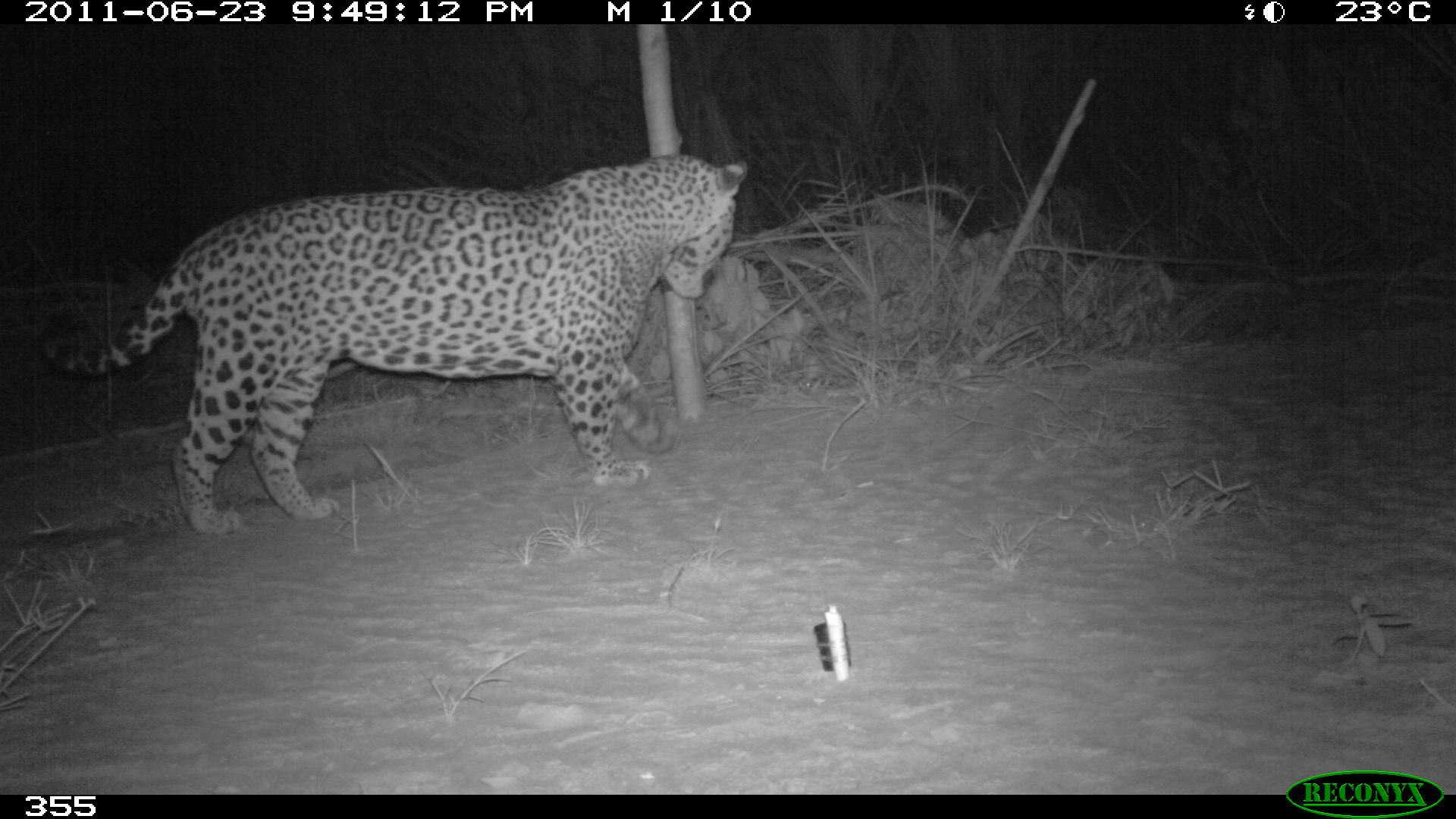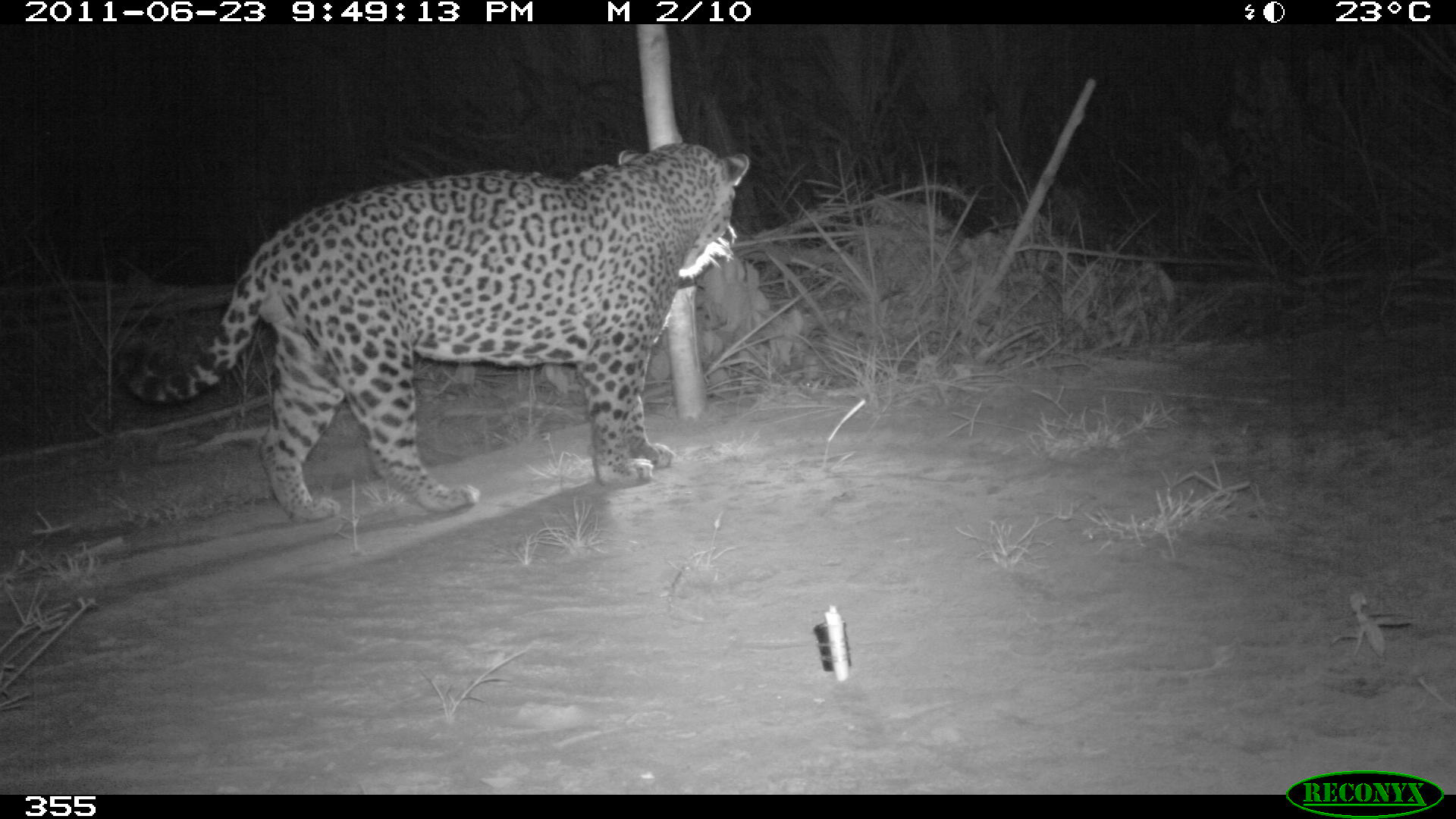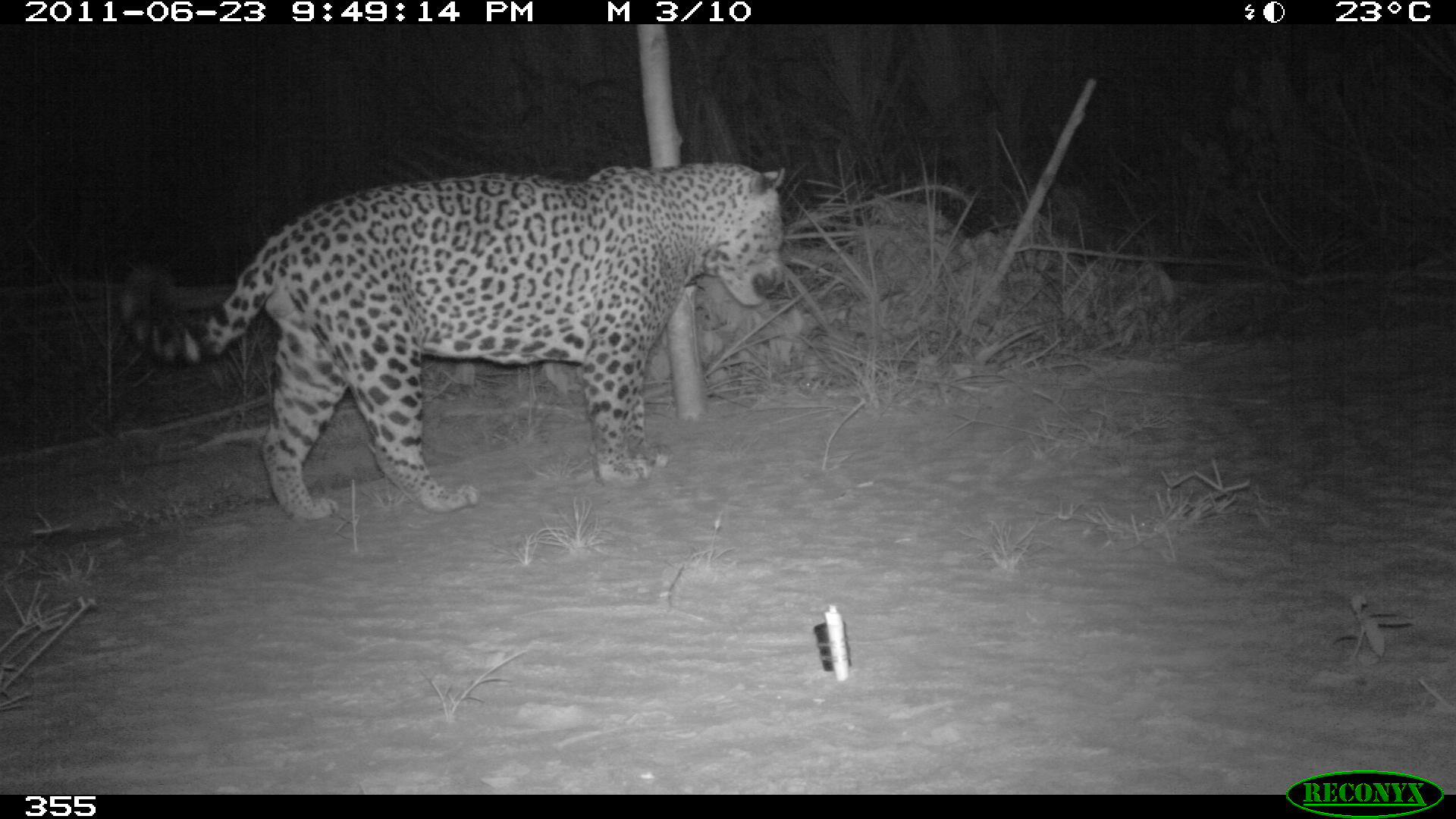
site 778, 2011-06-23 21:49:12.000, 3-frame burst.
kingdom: Animalia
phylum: Chordata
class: Mammalia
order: Carnivora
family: Felidae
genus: Panthera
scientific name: Panthera onca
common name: jaguar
Panthera onca (jaguar).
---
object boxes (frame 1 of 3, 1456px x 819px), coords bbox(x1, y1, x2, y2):
panthera onca: bbox(35, 150, 746, 534)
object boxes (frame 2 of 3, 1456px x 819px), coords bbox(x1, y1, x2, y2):
panthera onca: bbox(112, 138, 751, 525)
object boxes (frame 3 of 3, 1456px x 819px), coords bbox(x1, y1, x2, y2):
panthera onca: bbox(115, 156, 785, 522)